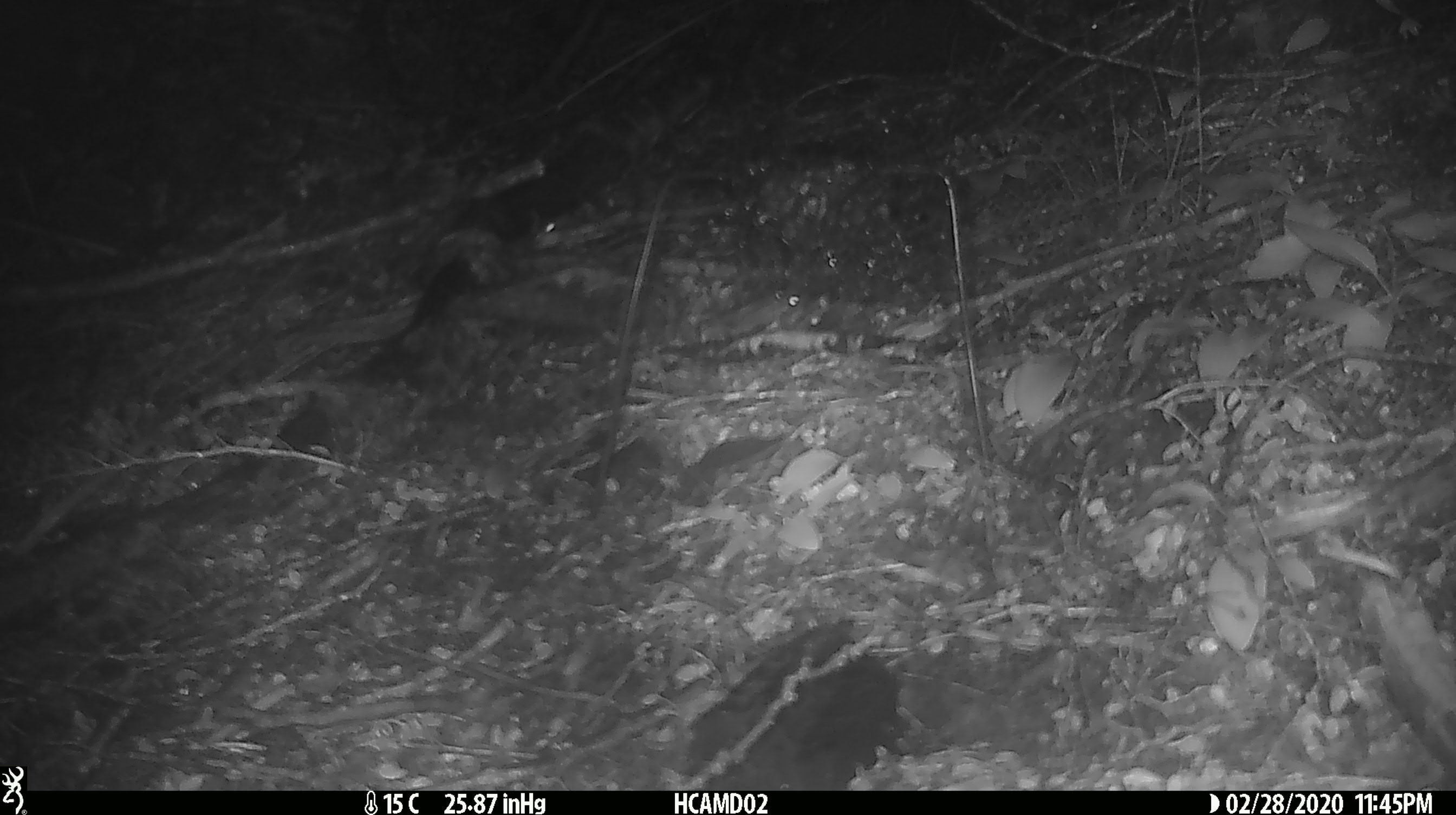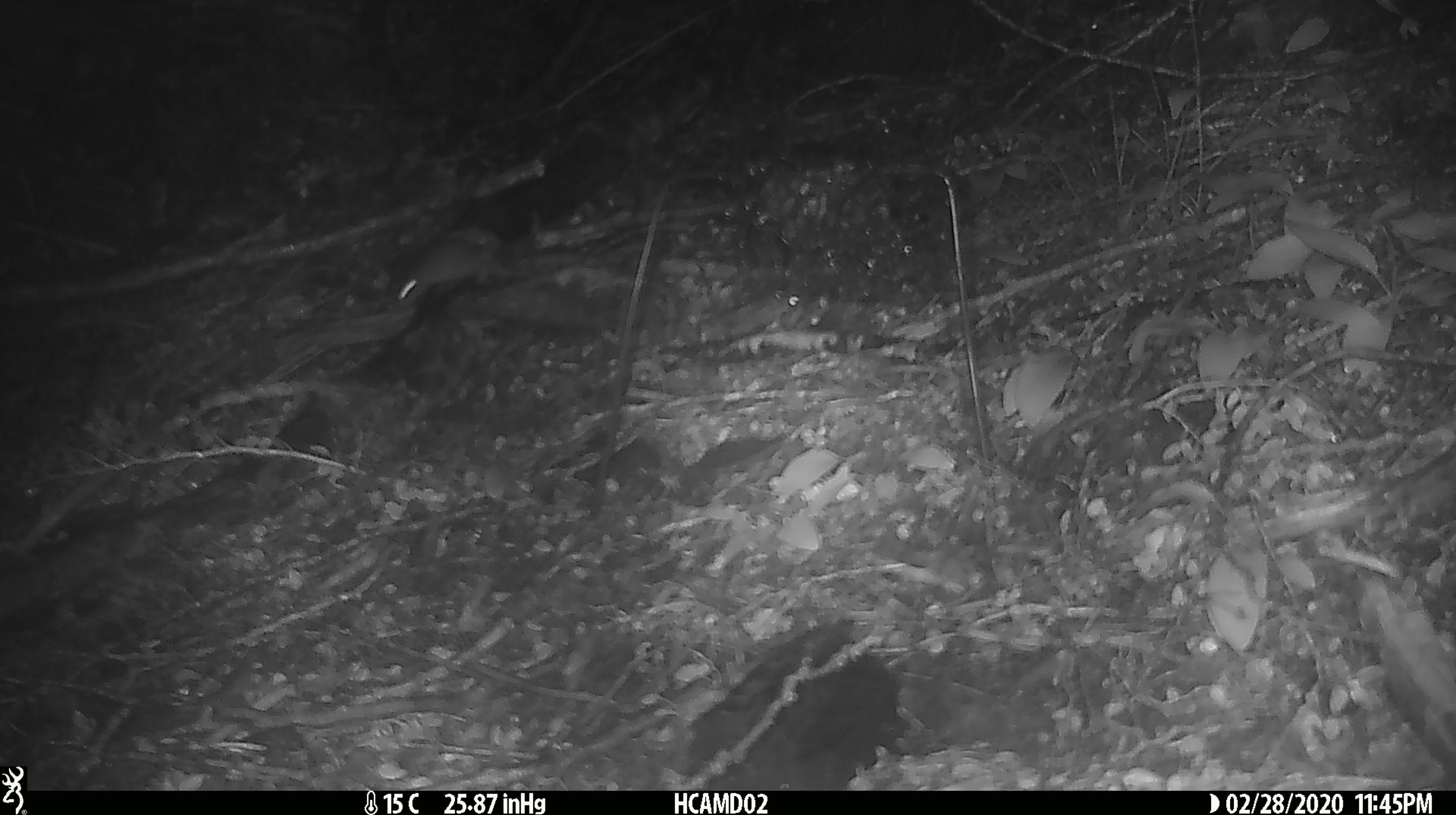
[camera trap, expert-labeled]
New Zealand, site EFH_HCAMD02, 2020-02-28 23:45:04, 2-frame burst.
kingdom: Animalia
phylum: Chordata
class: Mammalia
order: Rodentia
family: Muridae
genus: Mus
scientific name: Mus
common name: mouse